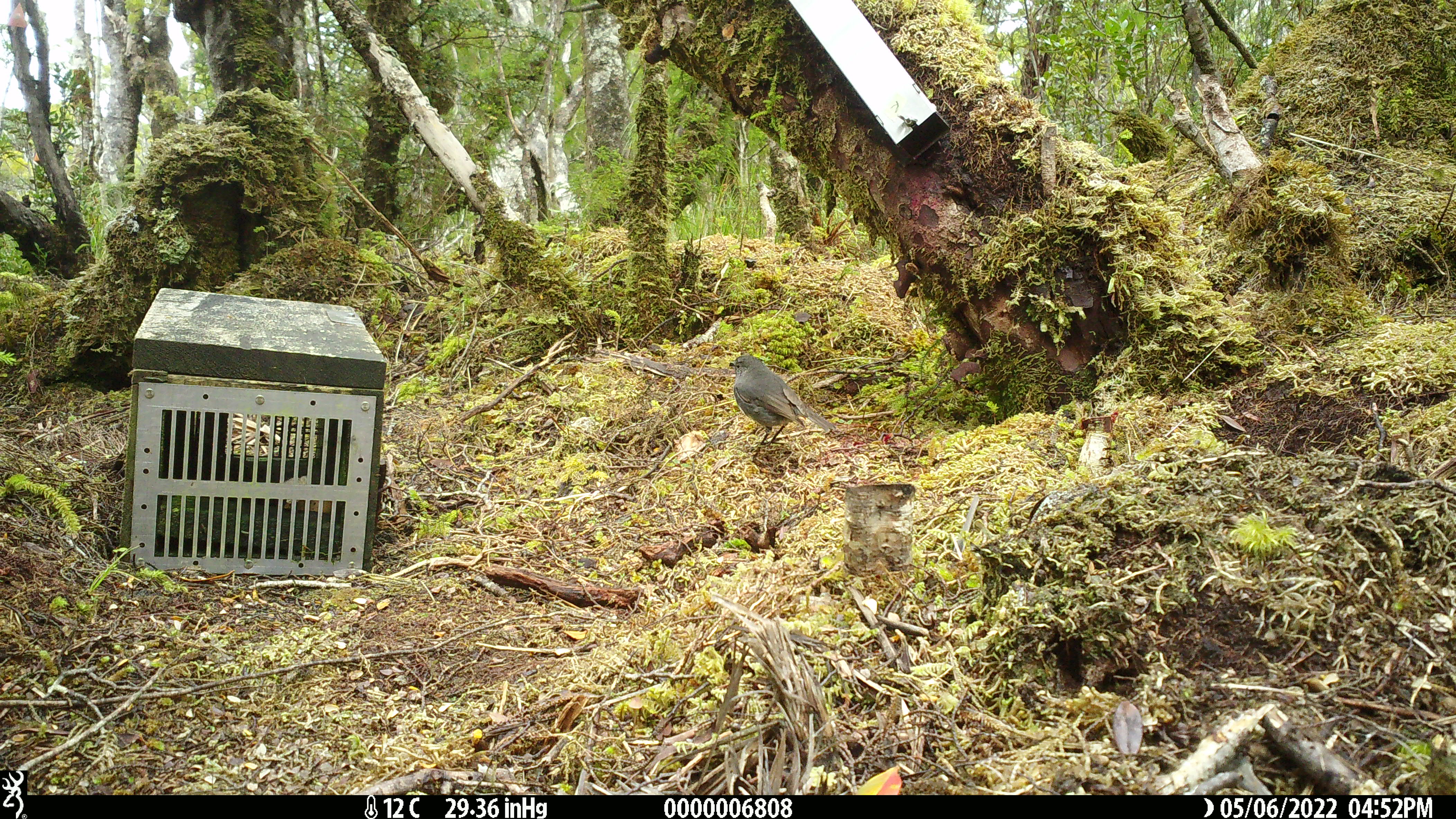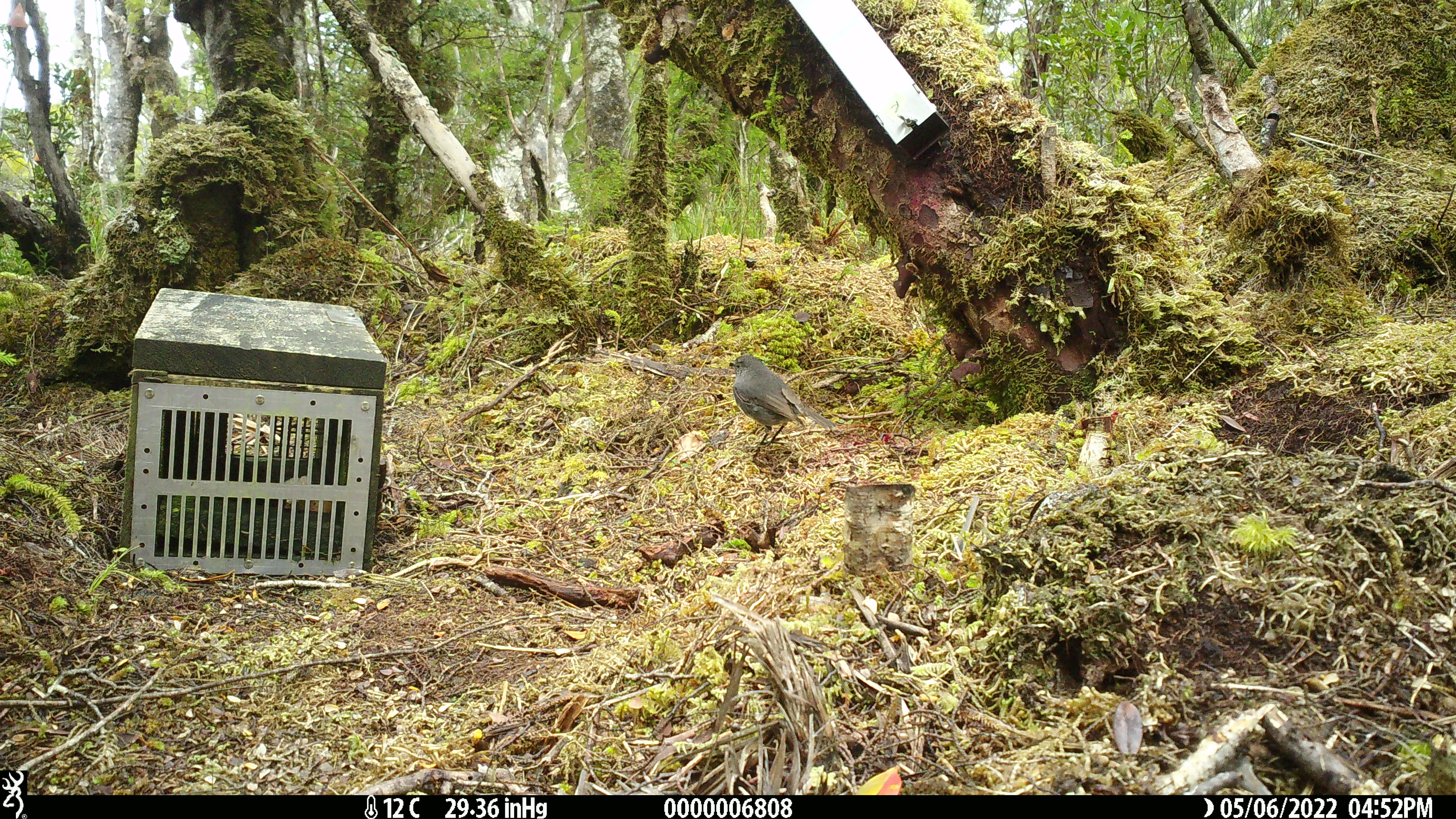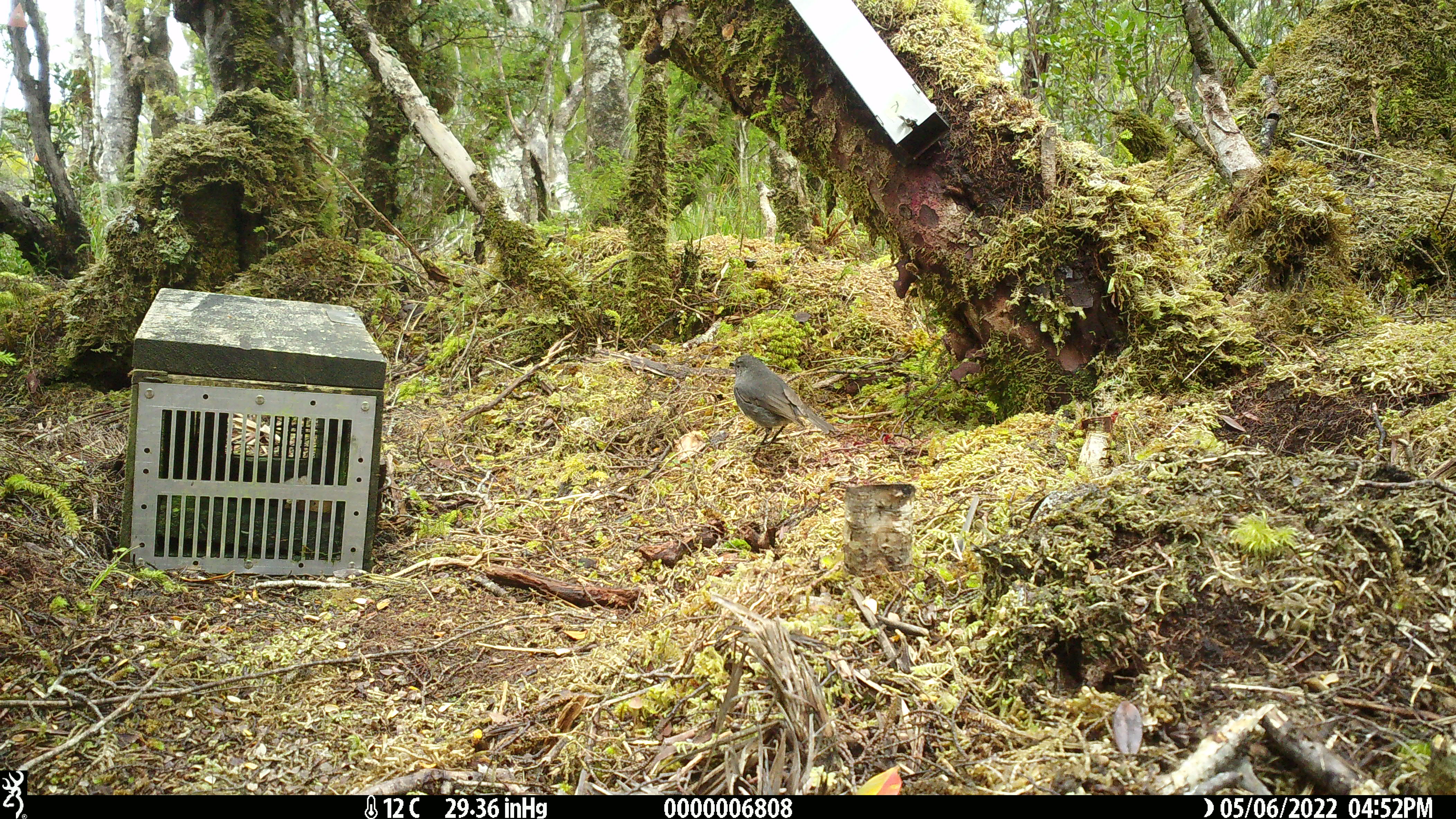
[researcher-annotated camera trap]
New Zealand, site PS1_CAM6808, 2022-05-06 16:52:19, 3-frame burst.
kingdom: Animalia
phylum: Chordata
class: Aves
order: Passeriformes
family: Petroicidae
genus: Petroica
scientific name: Petroica australis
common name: new zealand robin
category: robin